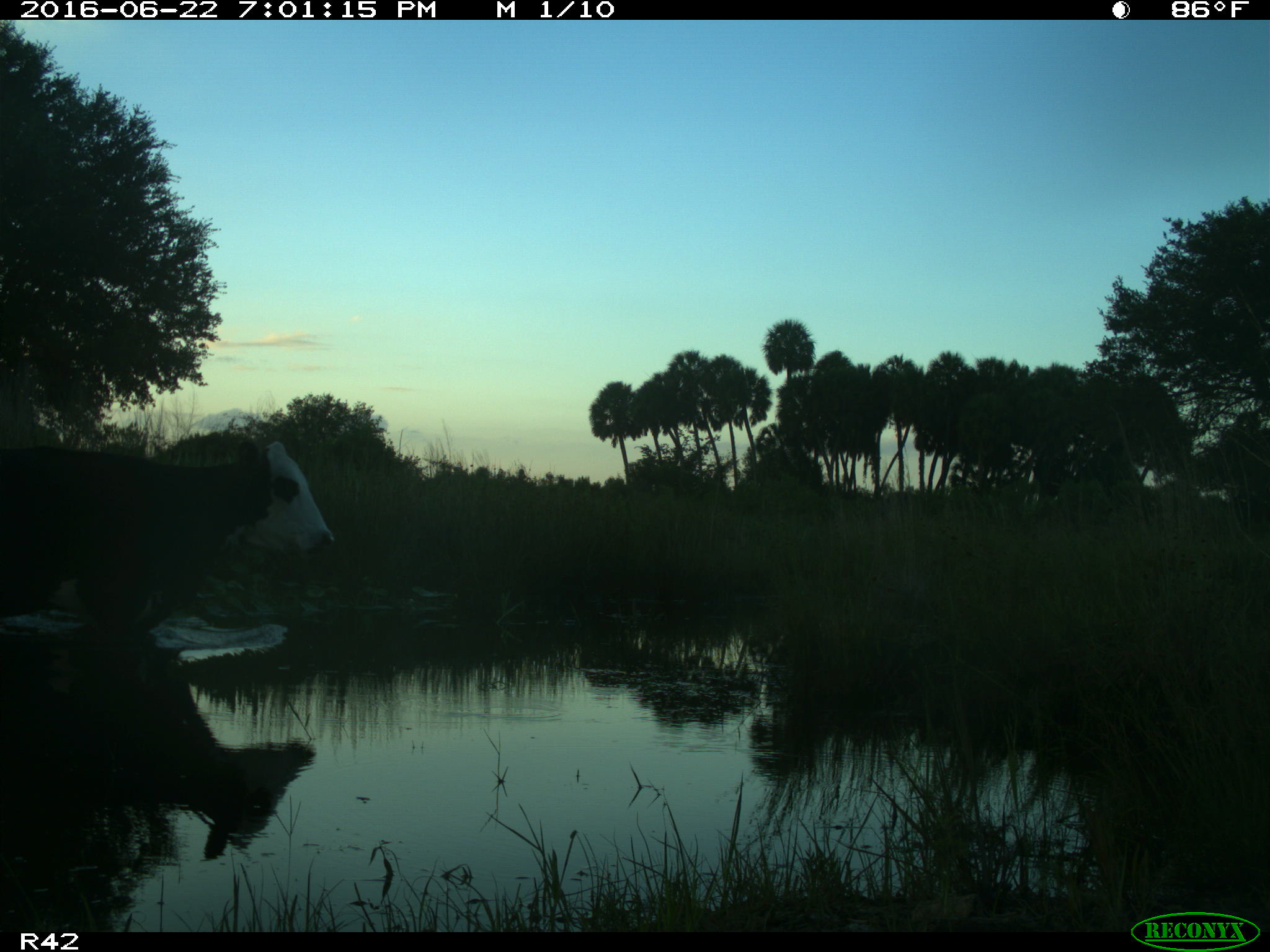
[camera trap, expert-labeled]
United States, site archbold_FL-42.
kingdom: Animalia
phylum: Chordata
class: Mammalia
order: Artiodactyla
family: Bovidae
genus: Bos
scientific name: Bos taurus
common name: domestic cow